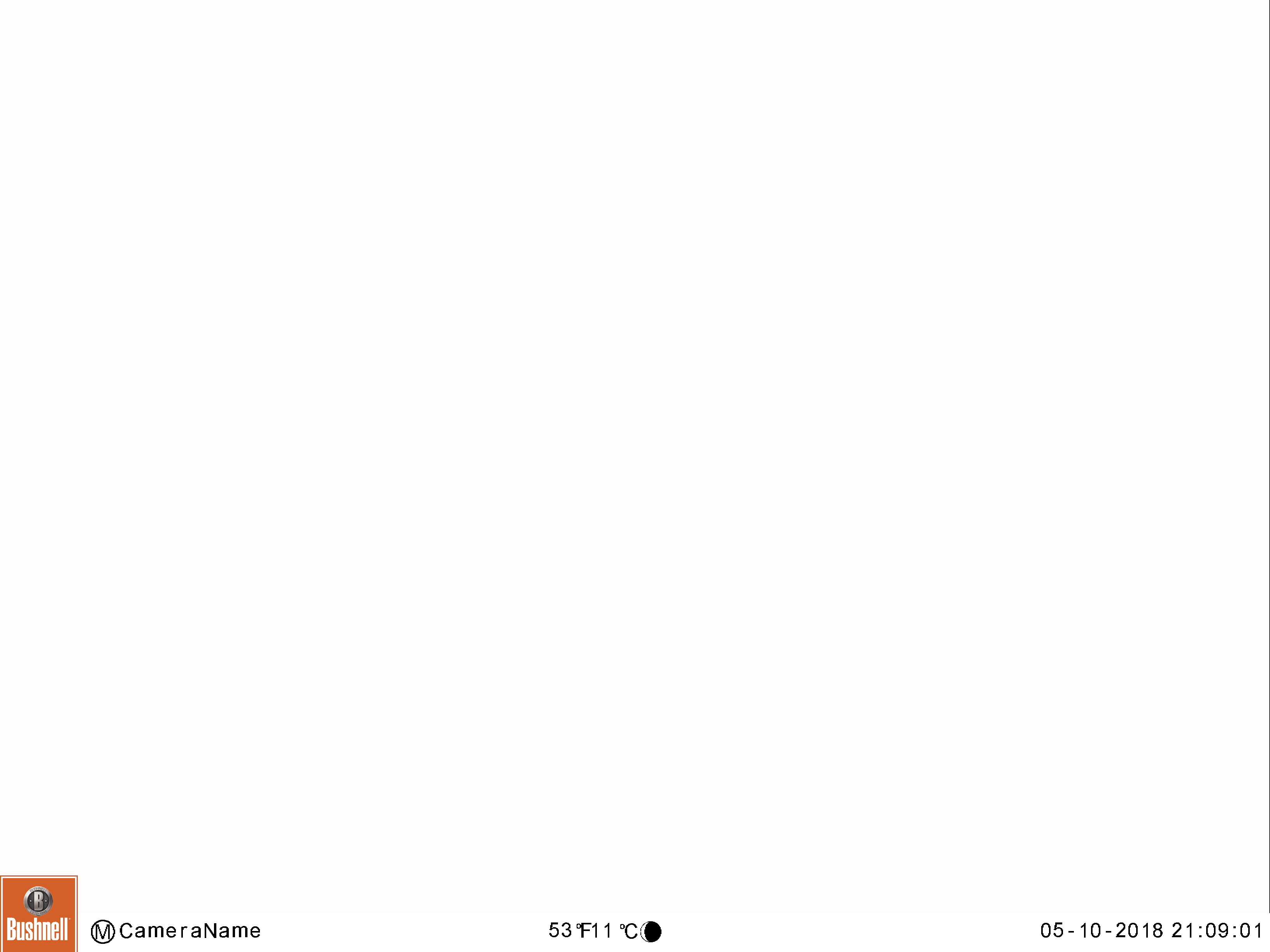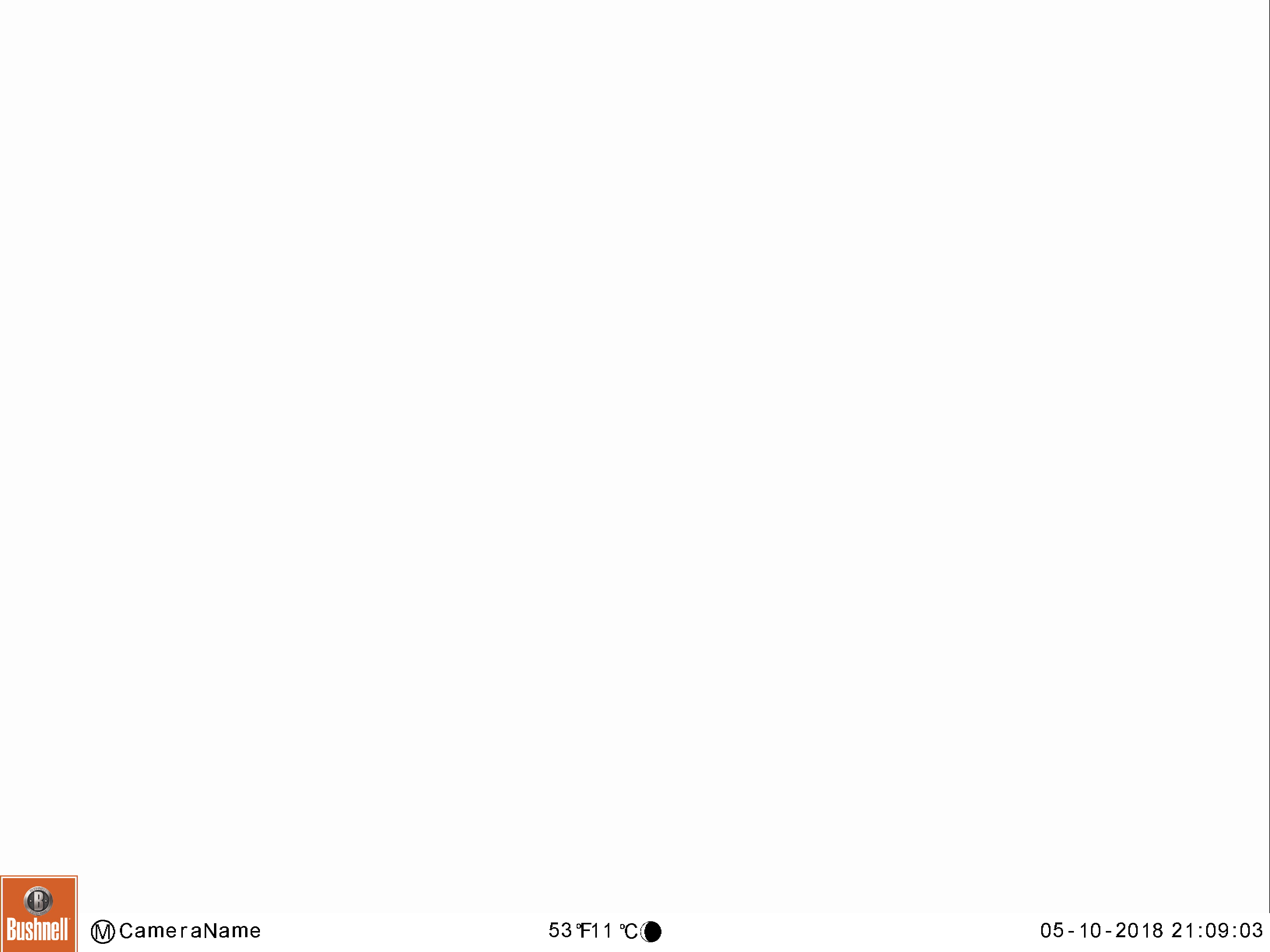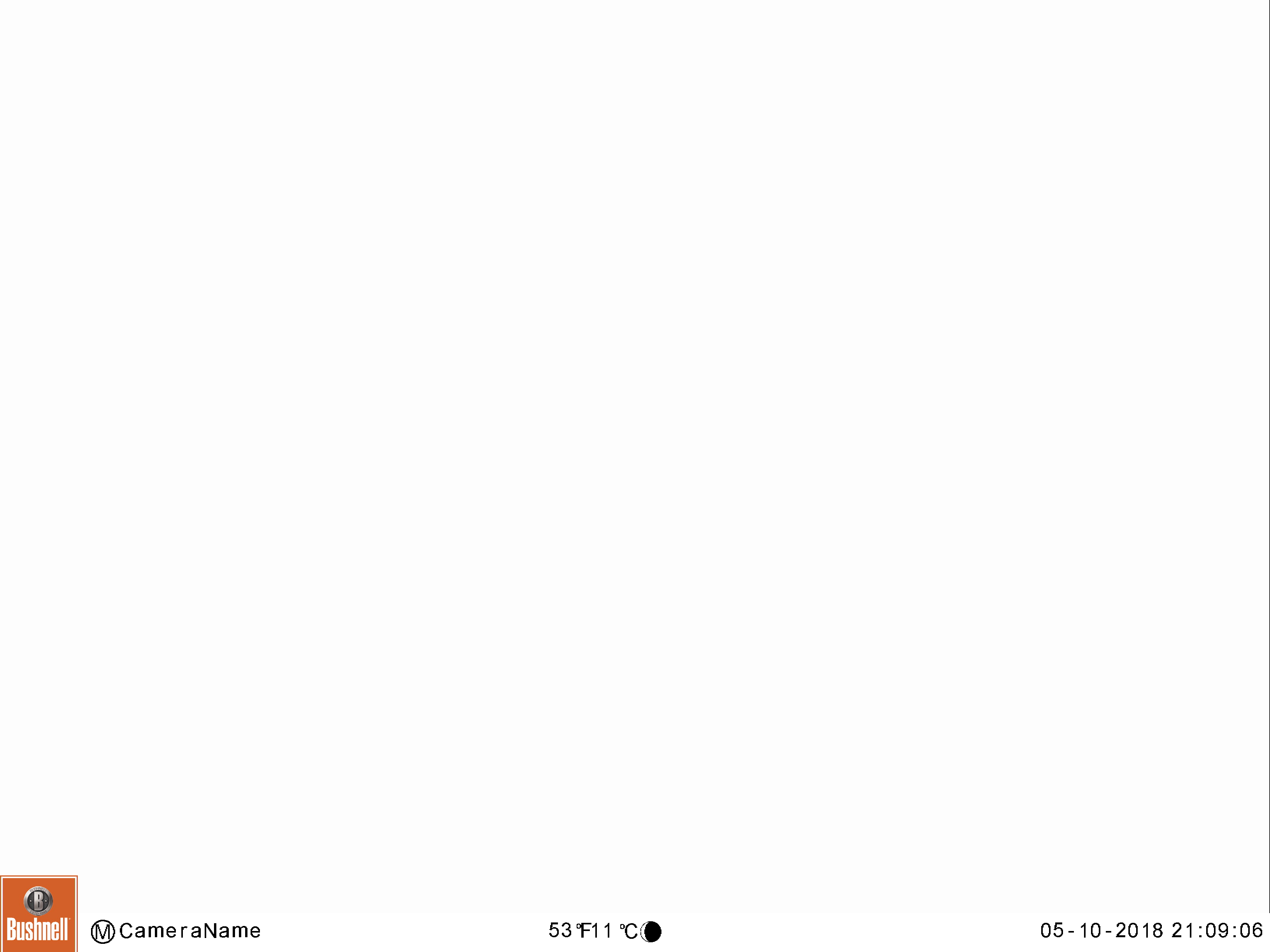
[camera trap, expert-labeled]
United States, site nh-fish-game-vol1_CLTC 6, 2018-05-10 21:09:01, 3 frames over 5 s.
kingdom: Animalia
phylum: Chordata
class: Mammalia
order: Artiodactyla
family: Cervidae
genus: Alces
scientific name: Alces alces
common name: moose